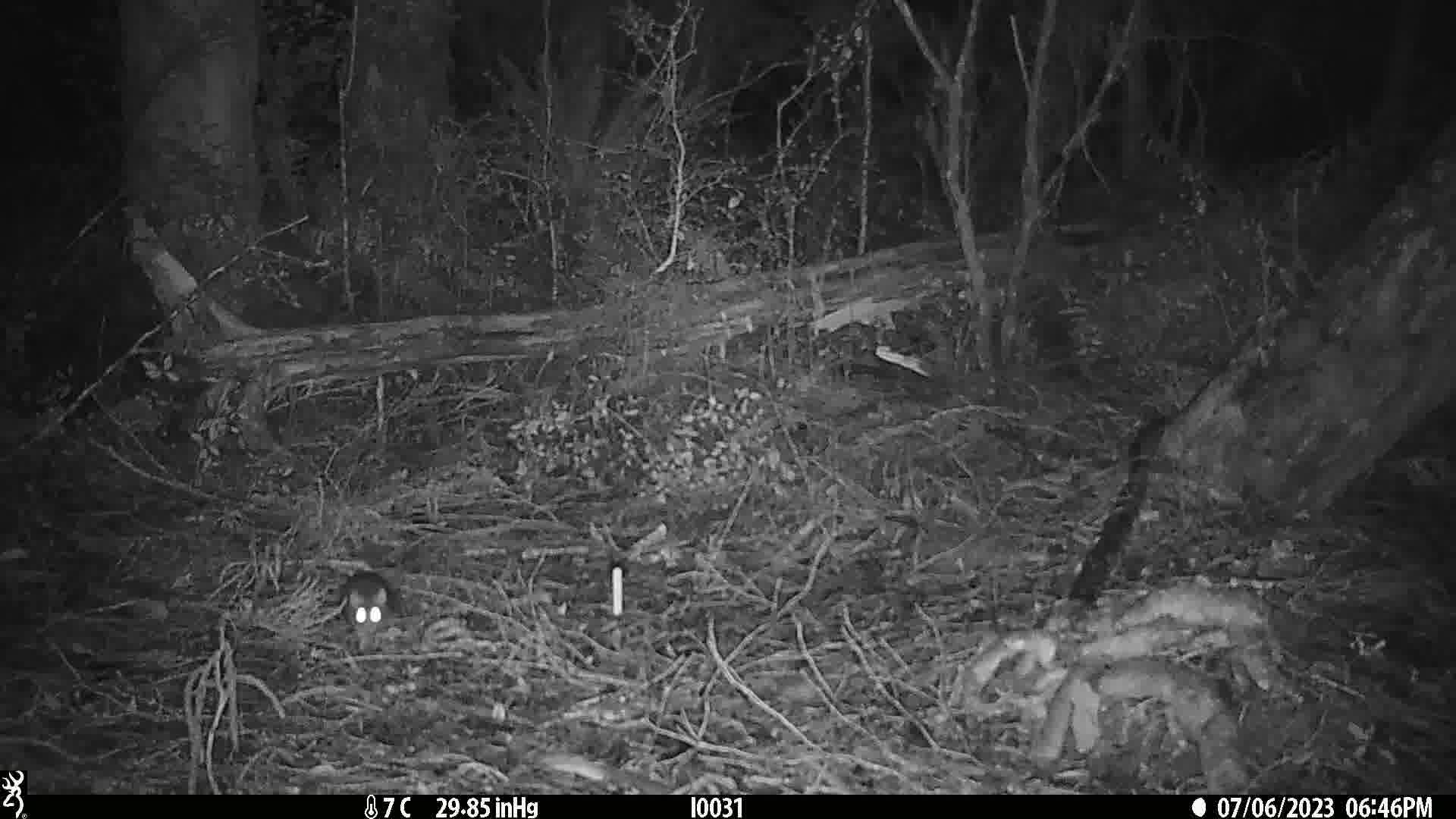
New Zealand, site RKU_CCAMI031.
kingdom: Animalia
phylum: Chordata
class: Mammalia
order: Rodentia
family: Muridae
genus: Rattus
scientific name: Rattus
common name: rat